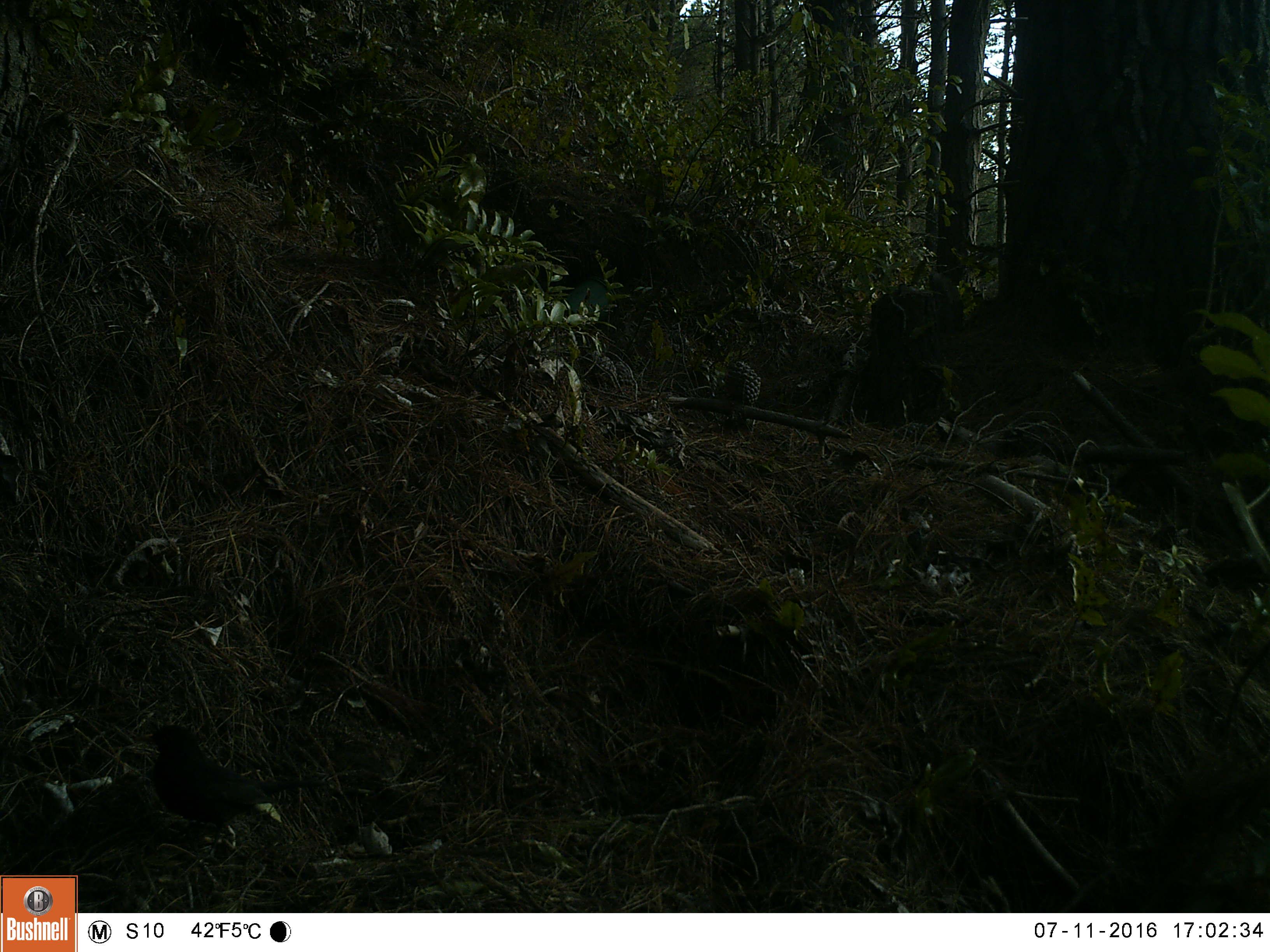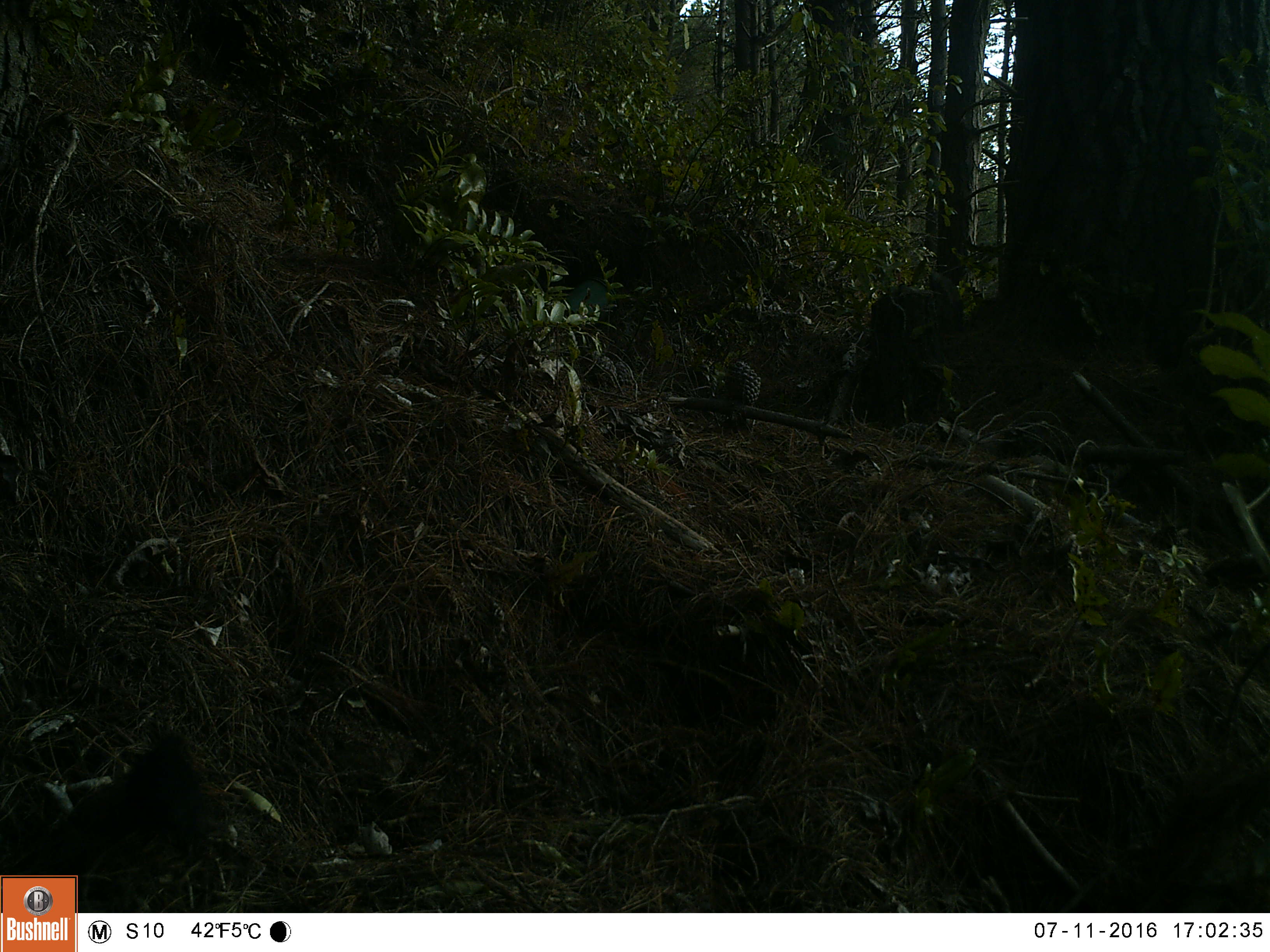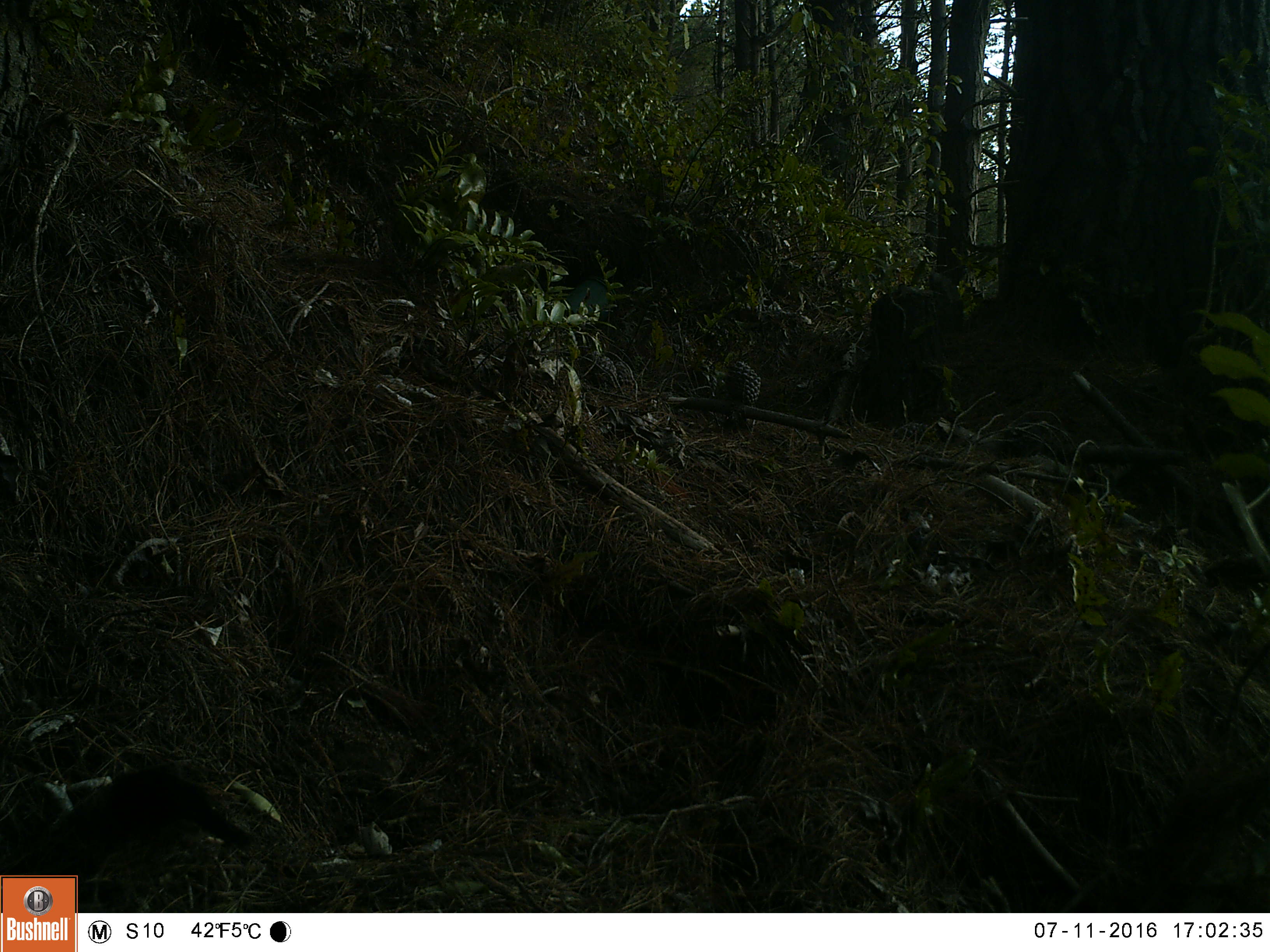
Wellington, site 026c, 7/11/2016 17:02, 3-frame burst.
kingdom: Animalia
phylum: Chordata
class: Aves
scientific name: Aves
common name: bird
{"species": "bird (Aves)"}